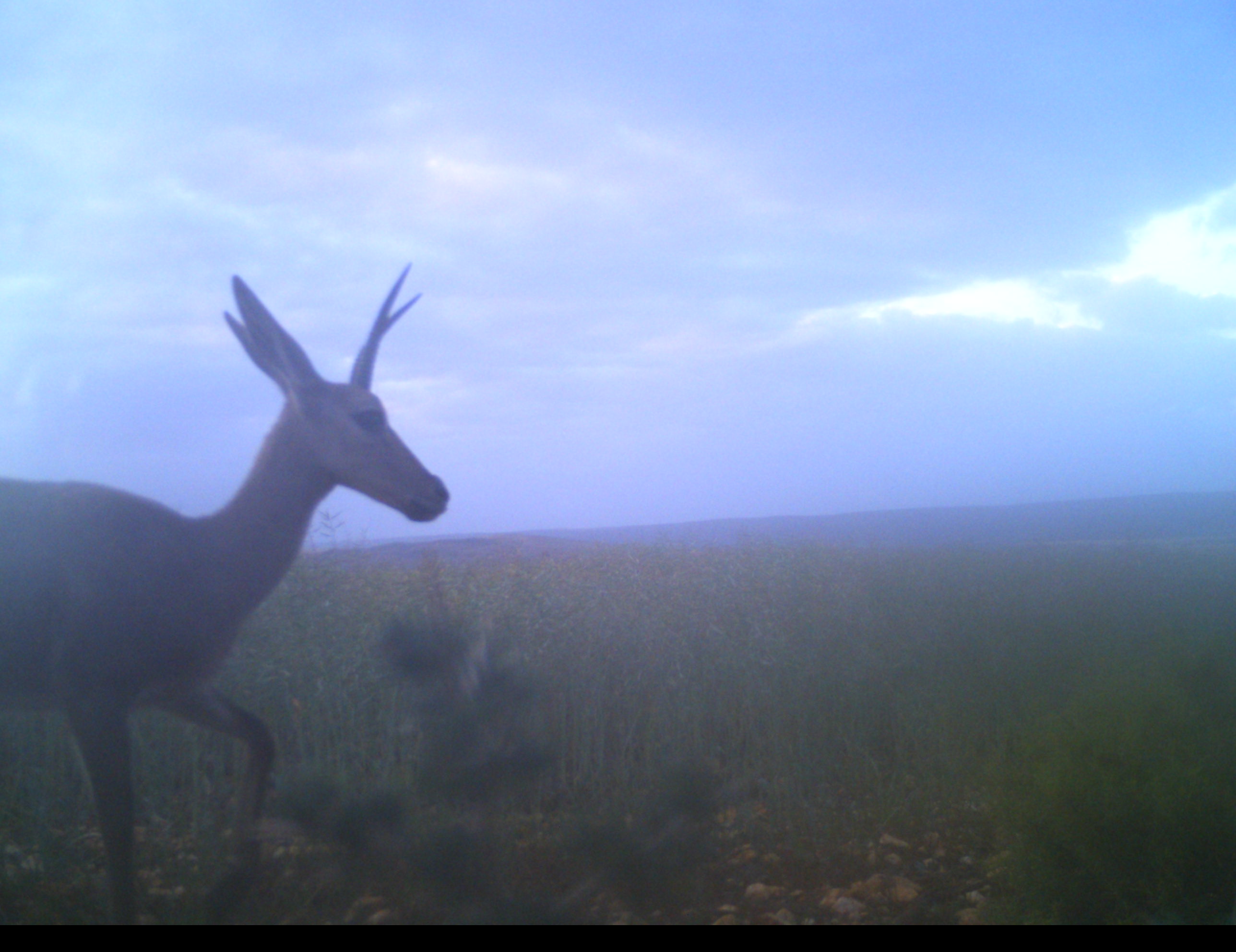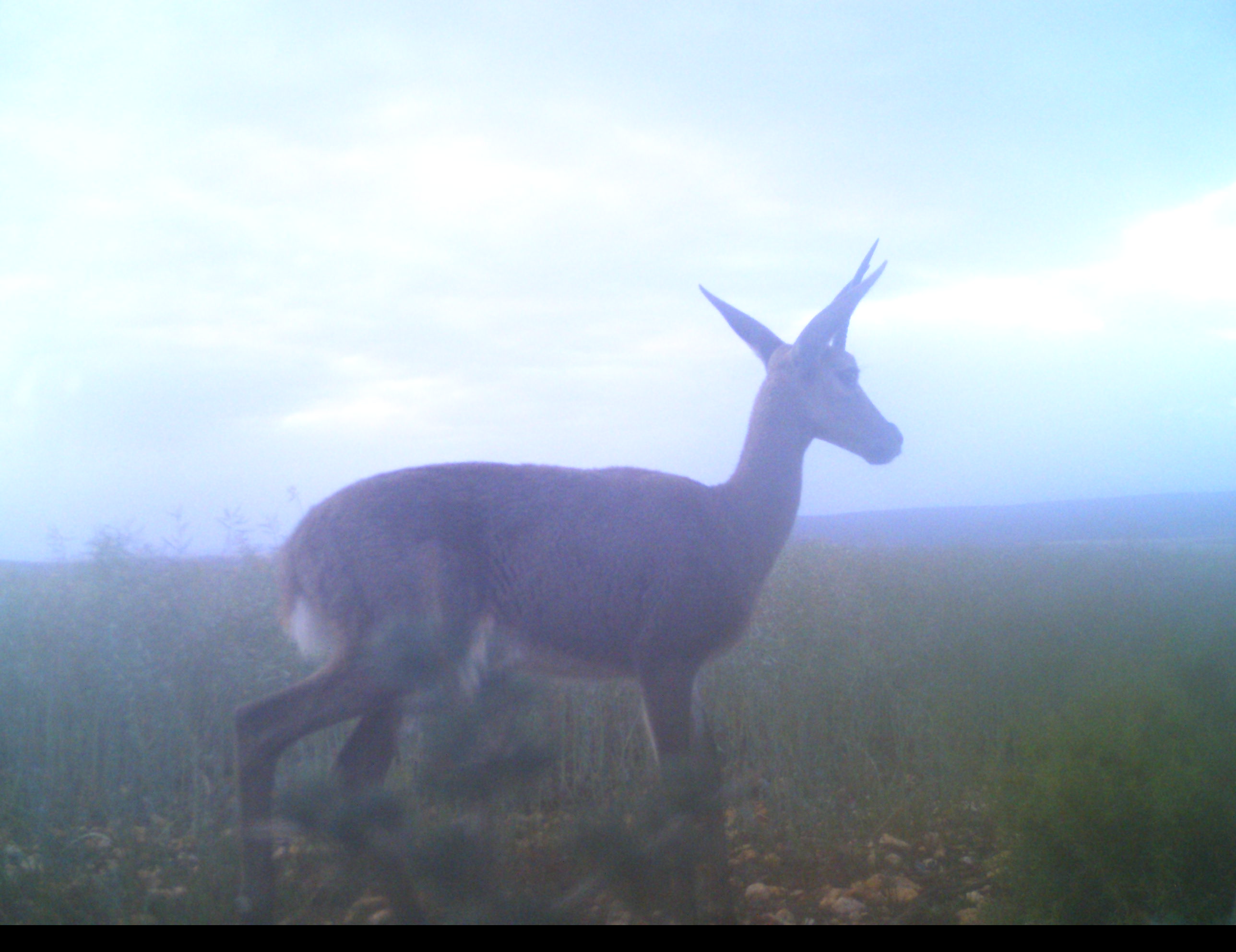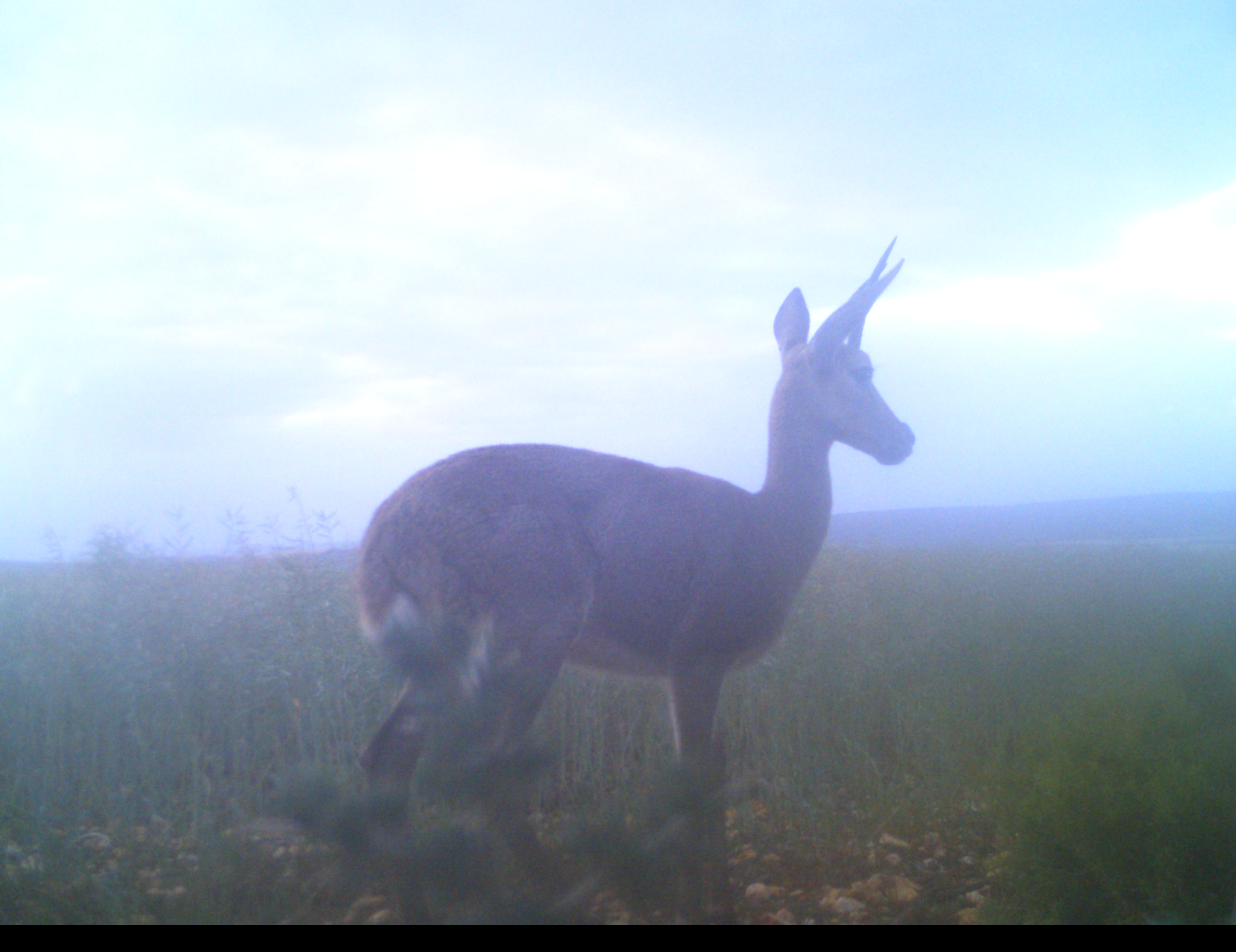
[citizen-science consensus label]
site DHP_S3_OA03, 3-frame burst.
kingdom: Animalia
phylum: Chordata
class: Mammalia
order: Artiodactyla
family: Bovidae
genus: Pelea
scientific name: Pelea capreolus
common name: grey rhebok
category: rhebokgrey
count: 1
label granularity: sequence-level